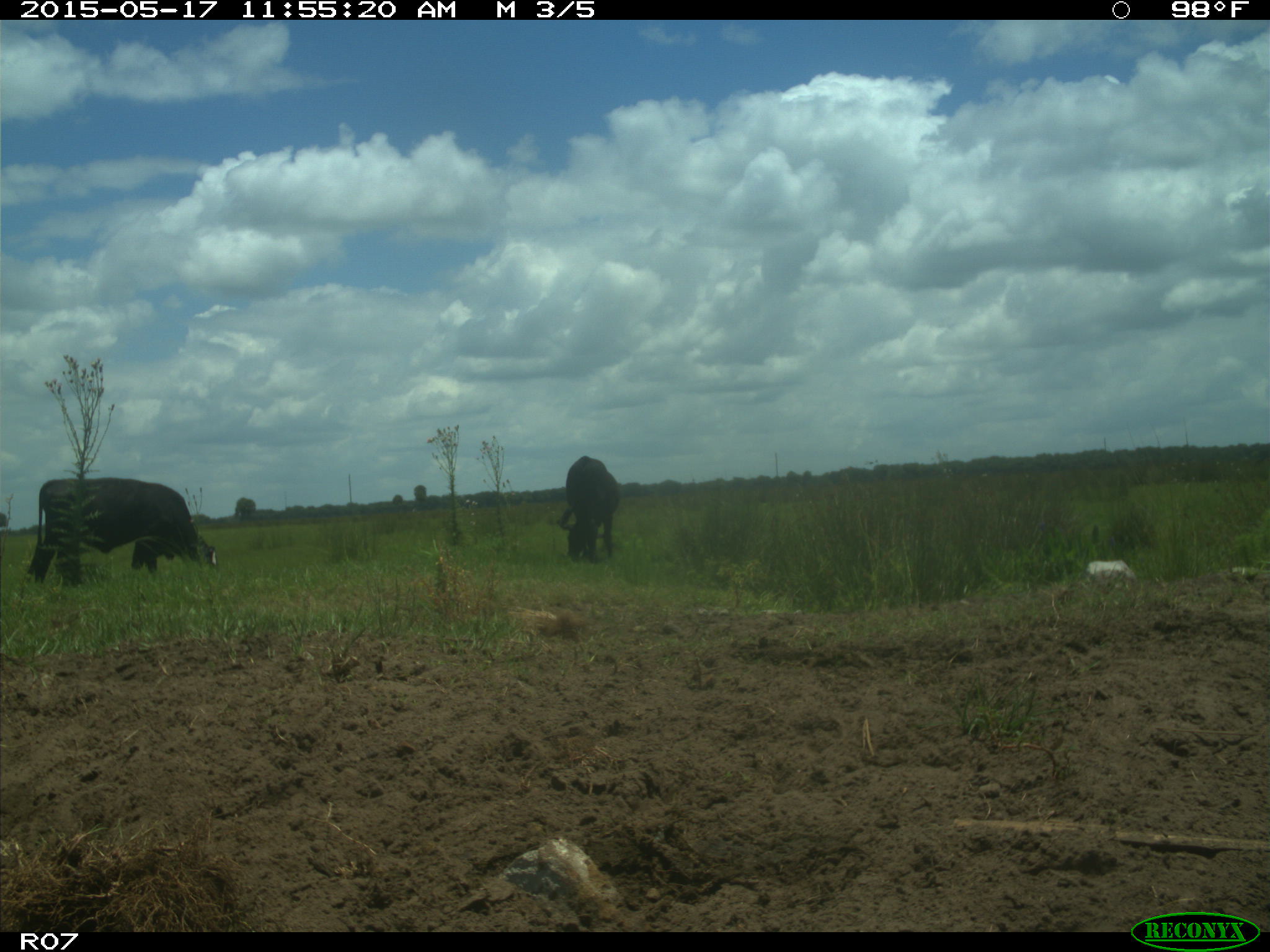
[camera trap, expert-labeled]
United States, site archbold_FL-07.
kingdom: Animalia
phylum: Chordata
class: Mammalia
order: Artiodactyla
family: Bovidae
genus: Bos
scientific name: Bos taurus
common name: domestic cow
Bos taurus (domestic cow).